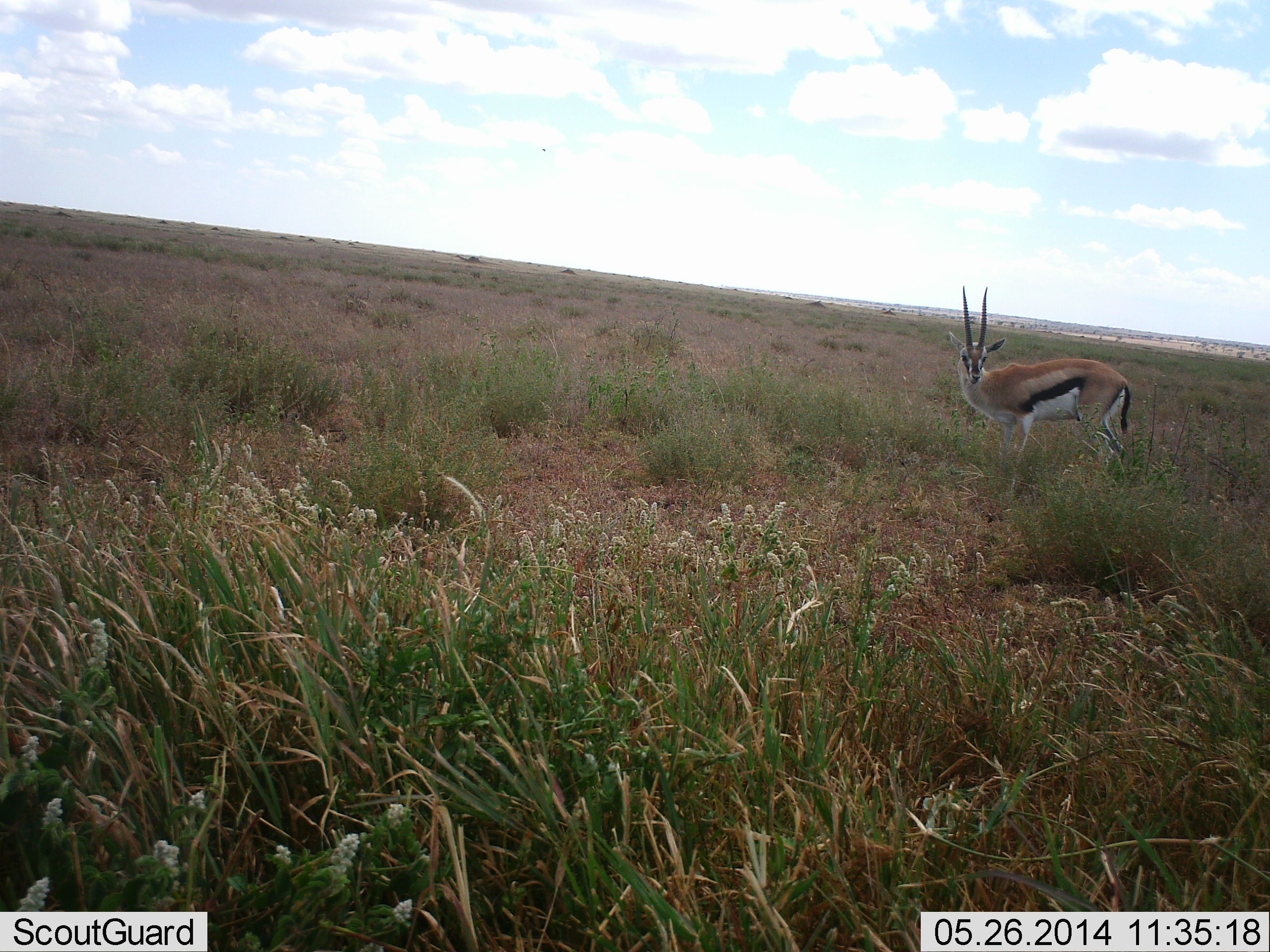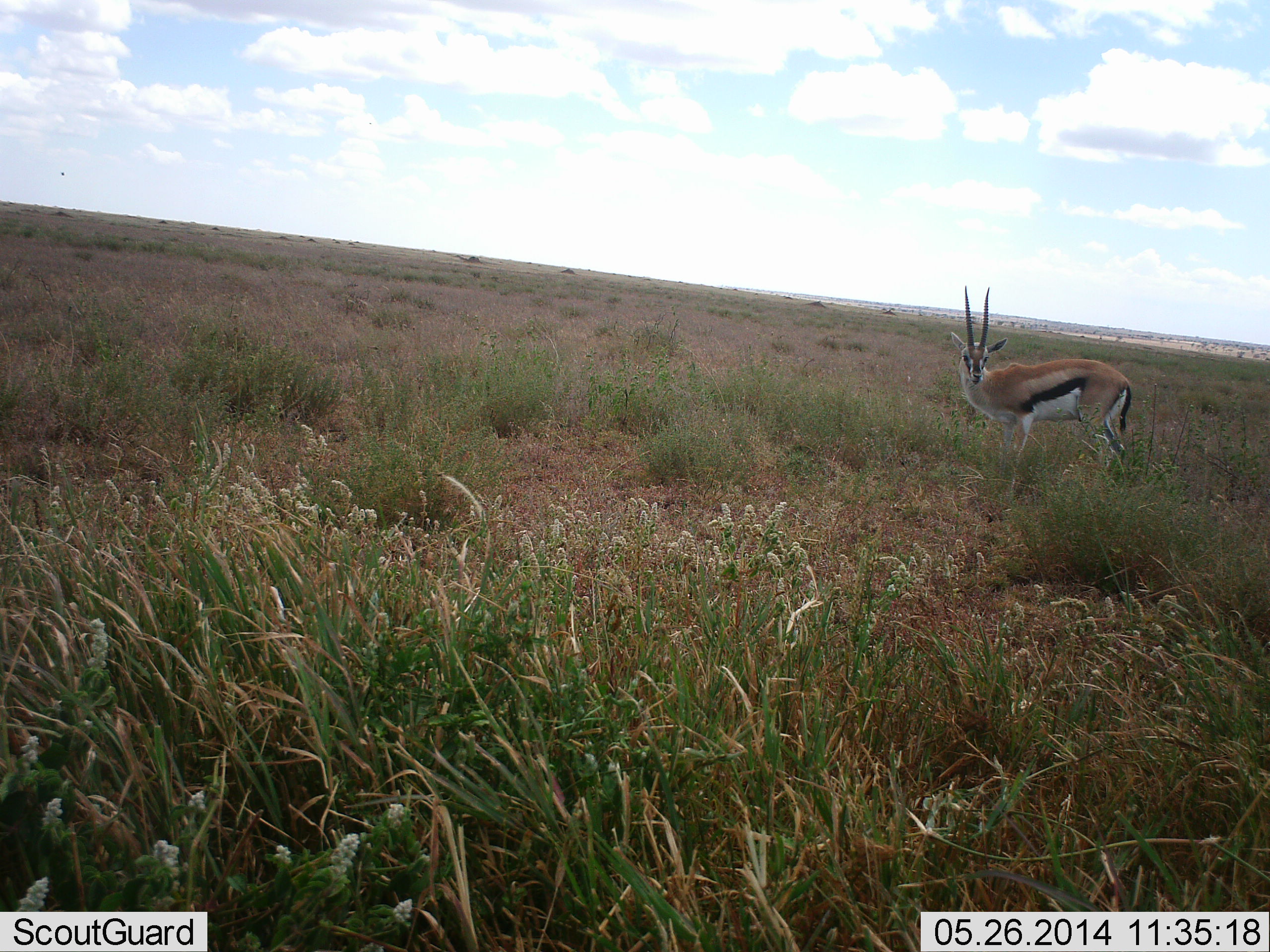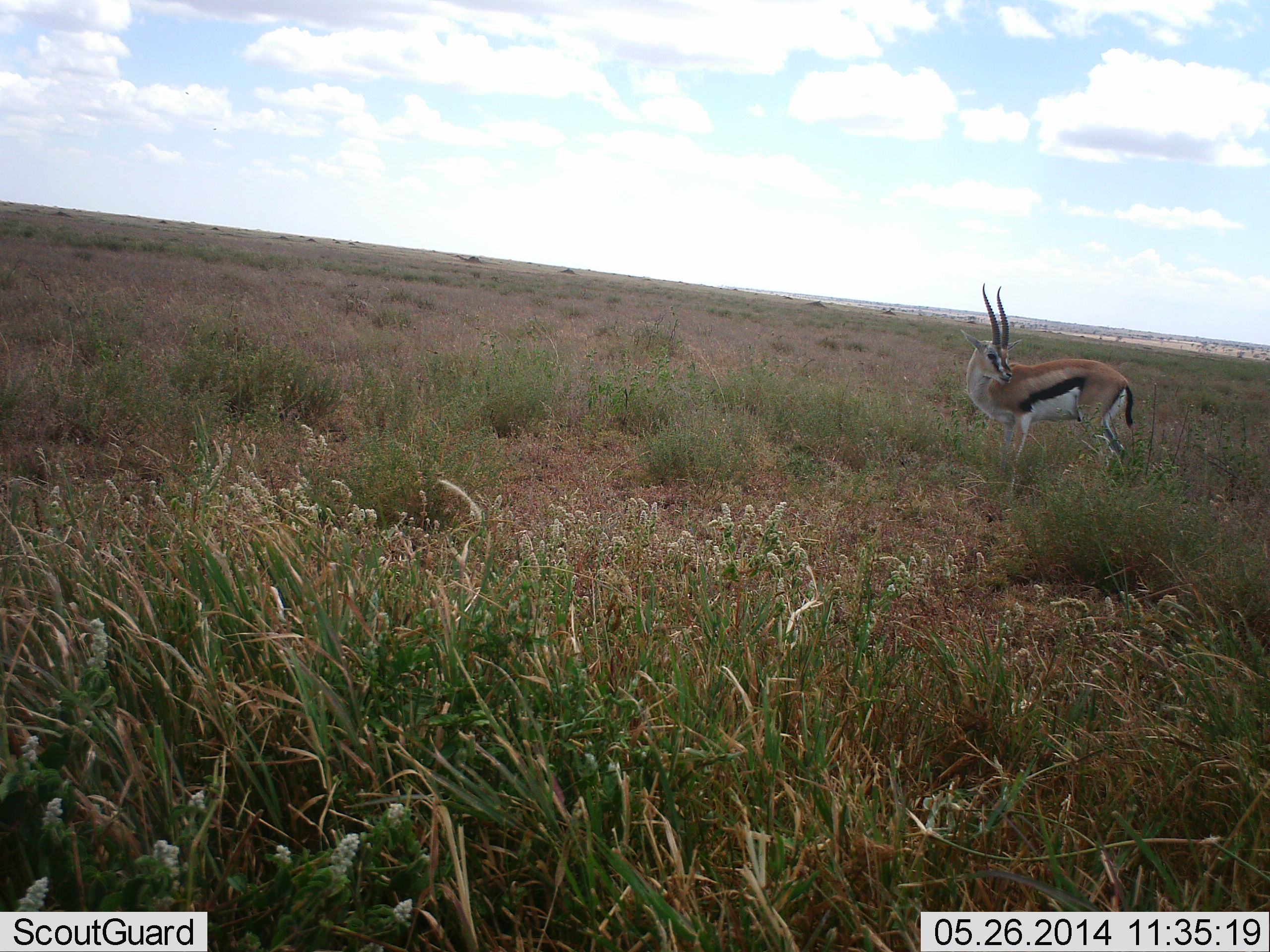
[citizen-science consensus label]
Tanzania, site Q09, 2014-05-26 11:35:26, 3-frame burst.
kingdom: Animalia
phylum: Chordata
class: Mammalia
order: Artiodactyla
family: Bovidae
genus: Eudorcas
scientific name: Eudorcas thomsonii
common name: thomson's gazelle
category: gazellethomsons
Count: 1.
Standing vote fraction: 100%.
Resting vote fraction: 0%.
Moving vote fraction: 0%.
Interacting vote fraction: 0%.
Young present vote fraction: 0%.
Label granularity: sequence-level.